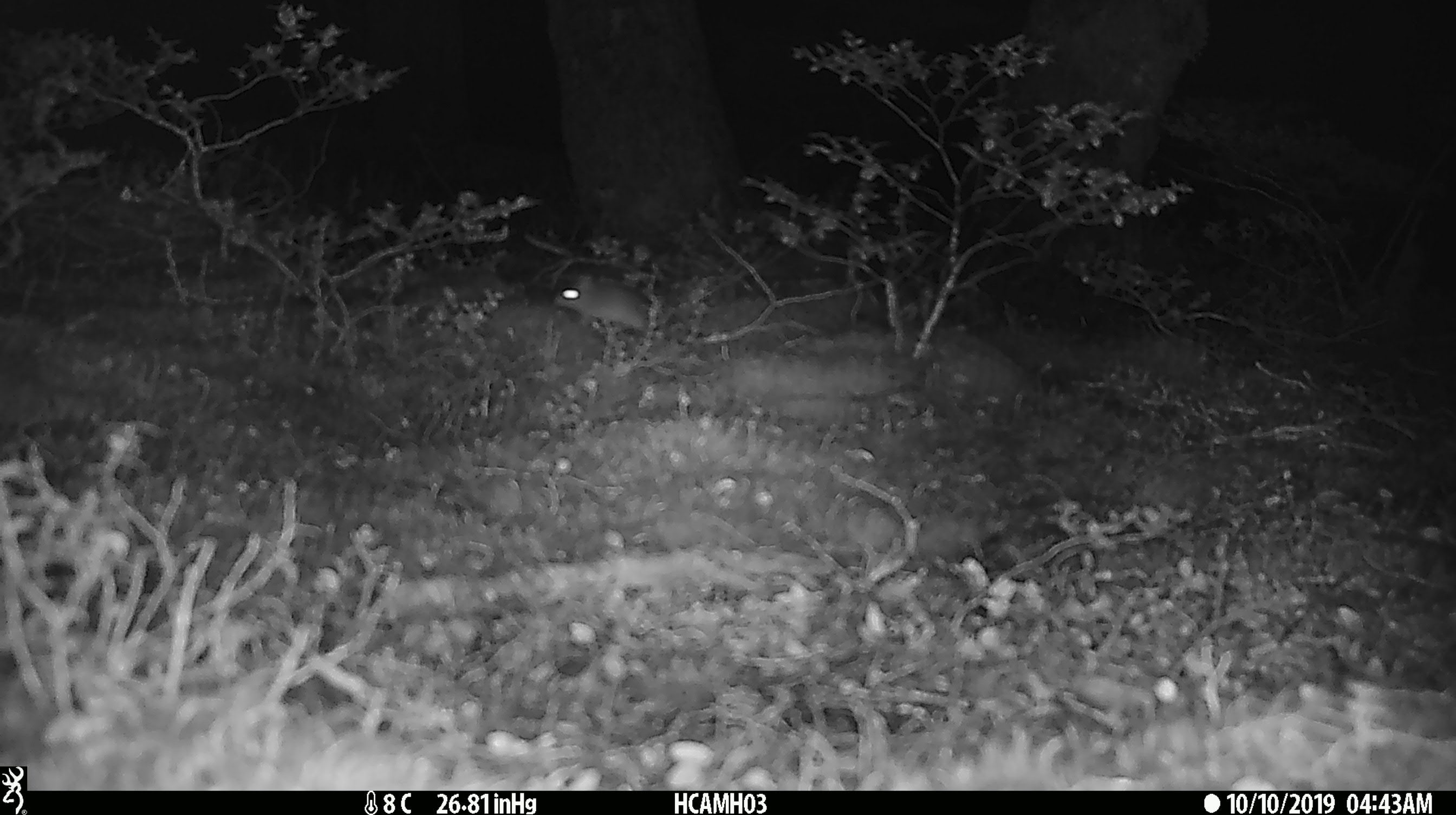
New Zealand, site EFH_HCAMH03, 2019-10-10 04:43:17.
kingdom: Animalia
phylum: Chordata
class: Mammalia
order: Rodentia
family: Muridae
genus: Mus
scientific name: Mus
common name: mouse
Mouse (Mus).